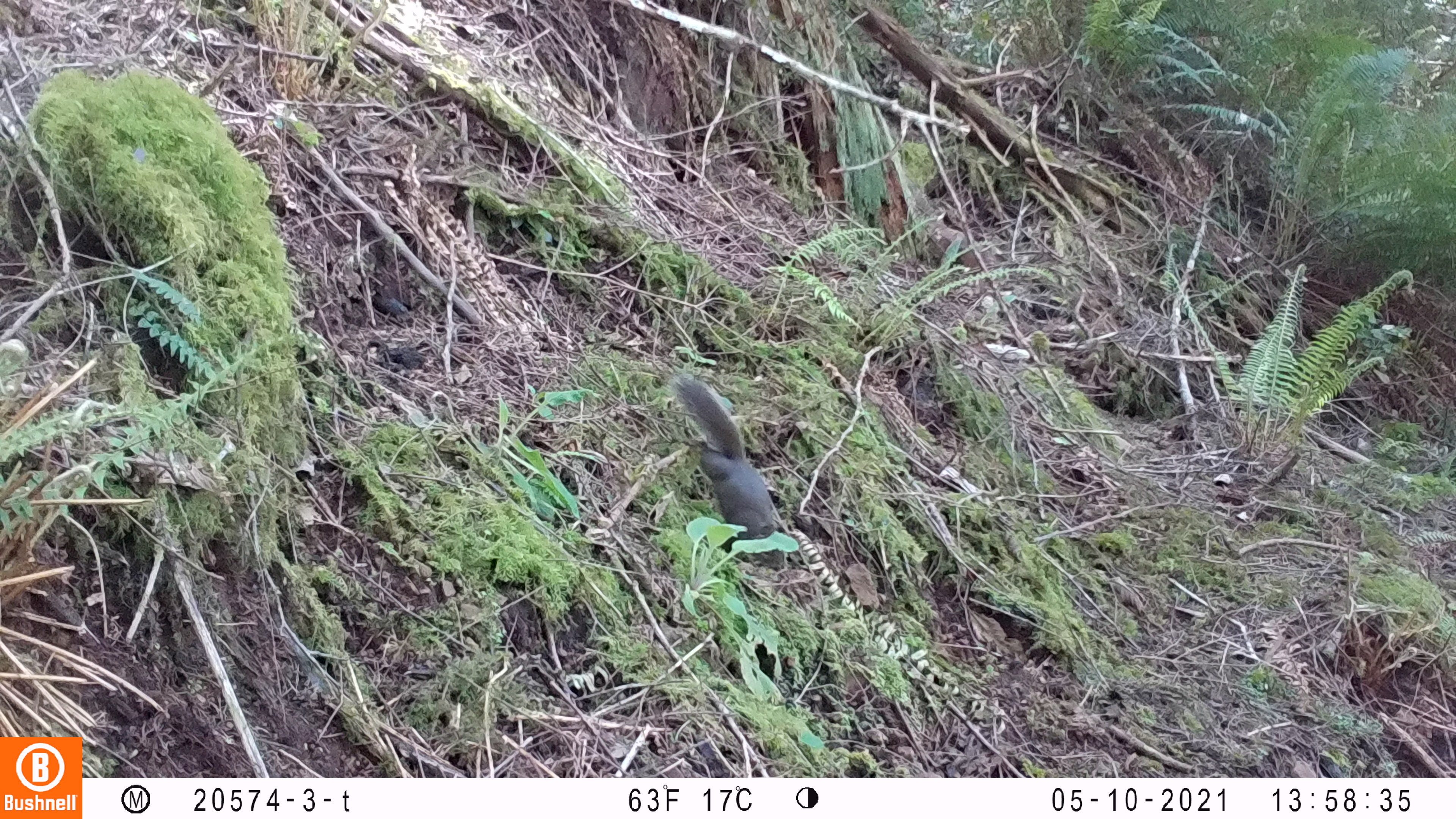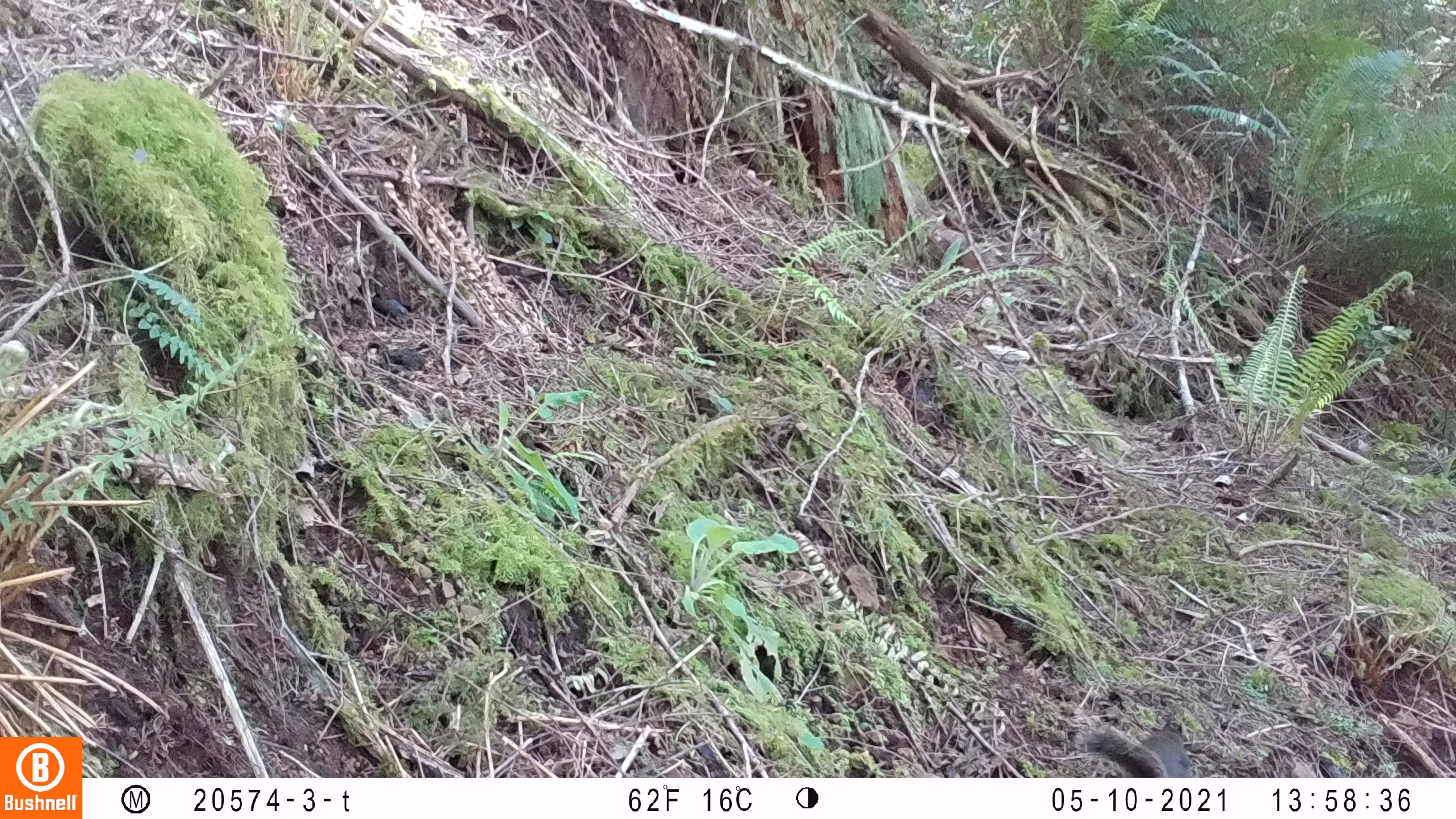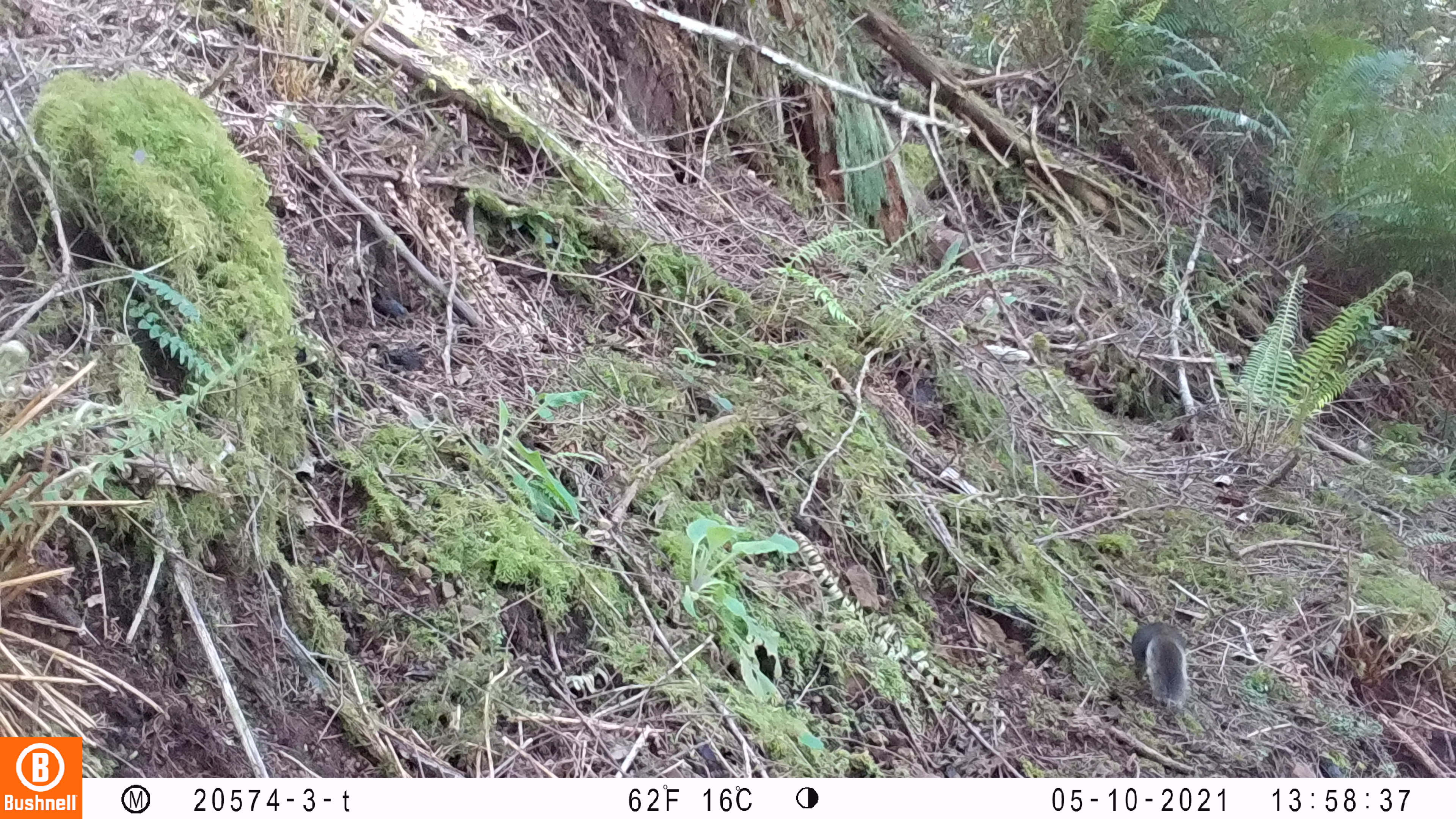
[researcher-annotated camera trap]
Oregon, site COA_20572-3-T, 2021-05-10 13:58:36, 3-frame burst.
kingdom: Animalia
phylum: Chordata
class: Mammalia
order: Rodentia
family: Sciuridae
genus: Tamiasciurus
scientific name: Tamiasciurus douglasii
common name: douglas squirrel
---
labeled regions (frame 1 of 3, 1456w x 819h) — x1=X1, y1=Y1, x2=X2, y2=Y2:
douglas squirrel: x1=668, y1=366, x2=795, y2=572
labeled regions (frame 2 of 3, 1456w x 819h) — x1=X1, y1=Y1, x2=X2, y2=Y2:
douglas squirrel: x1=1073, y1=716, x2=1197, y2=776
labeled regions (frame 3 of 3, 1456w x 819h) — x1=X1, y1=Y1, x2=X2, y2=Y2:
douglas squirrel: x1=1128, y1=616, x2=1193, y2=708